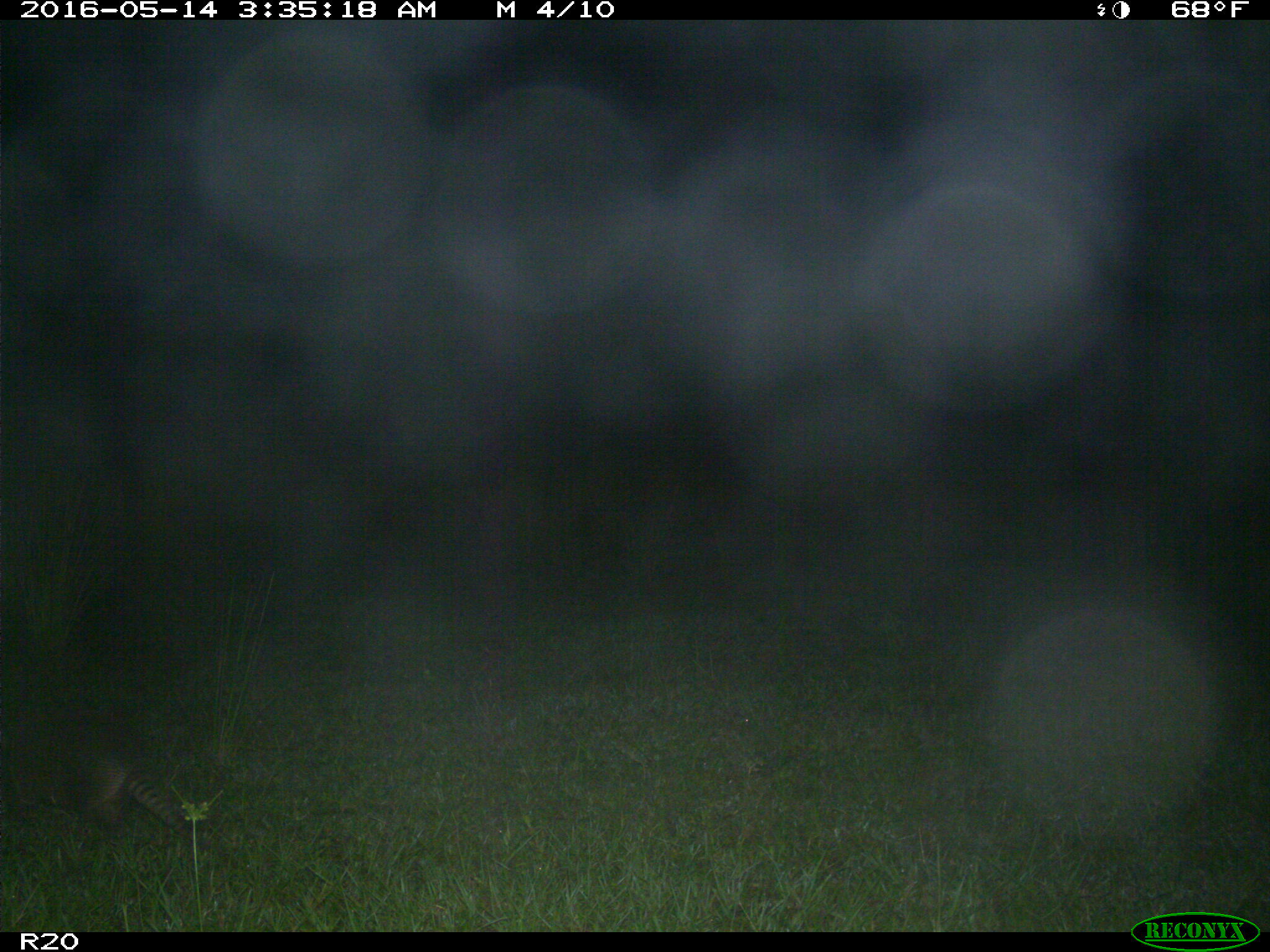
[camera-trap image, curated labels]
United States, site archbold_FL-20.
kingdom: Animalia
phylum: Chordata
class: Mammalia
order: Cingulata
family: Dasypodidae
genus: Dasypus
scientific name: Dasypus novemcinctus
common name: nine-banded armadillo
Dasypus novemcinctus (nine-banded armadillo).